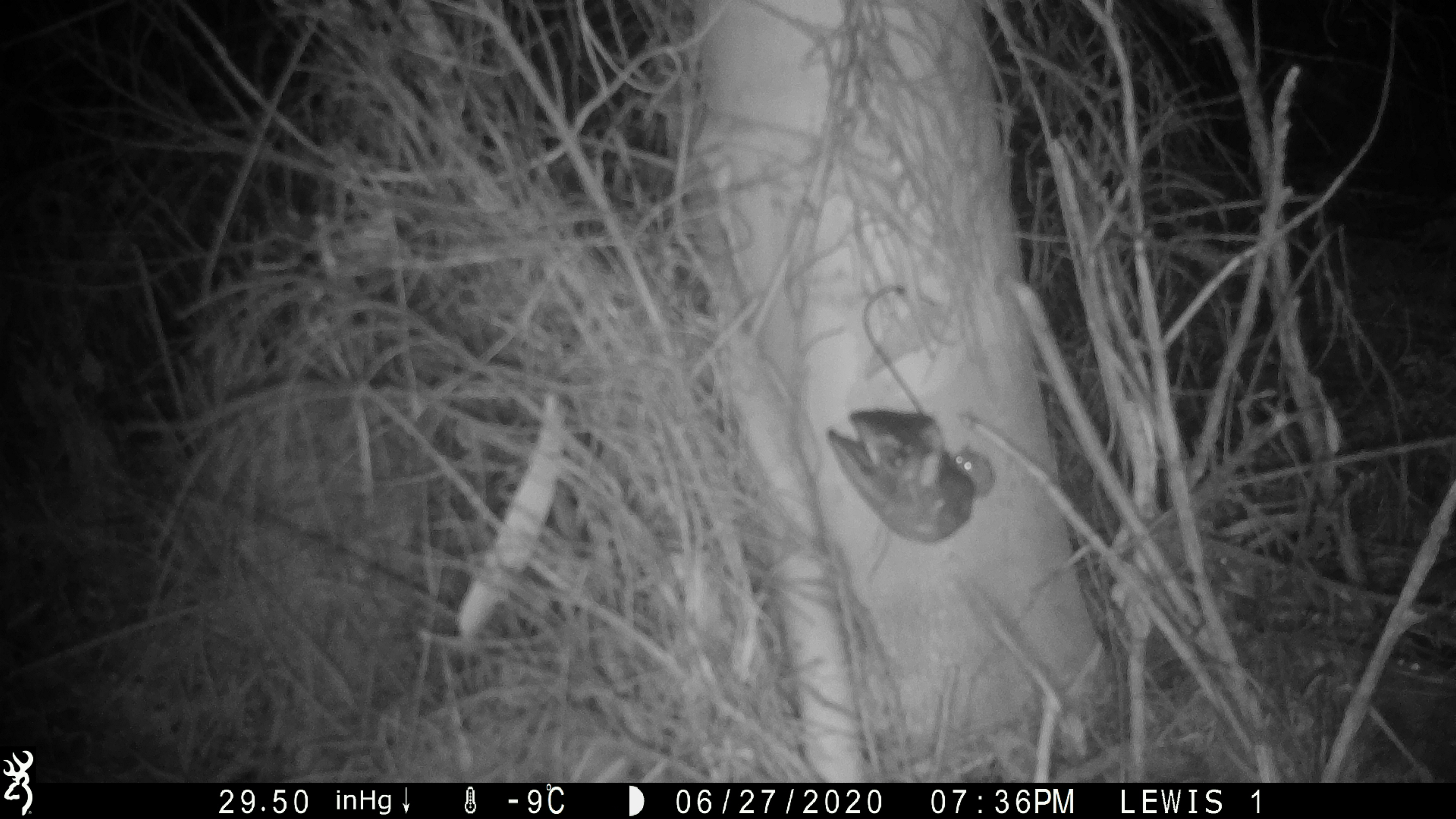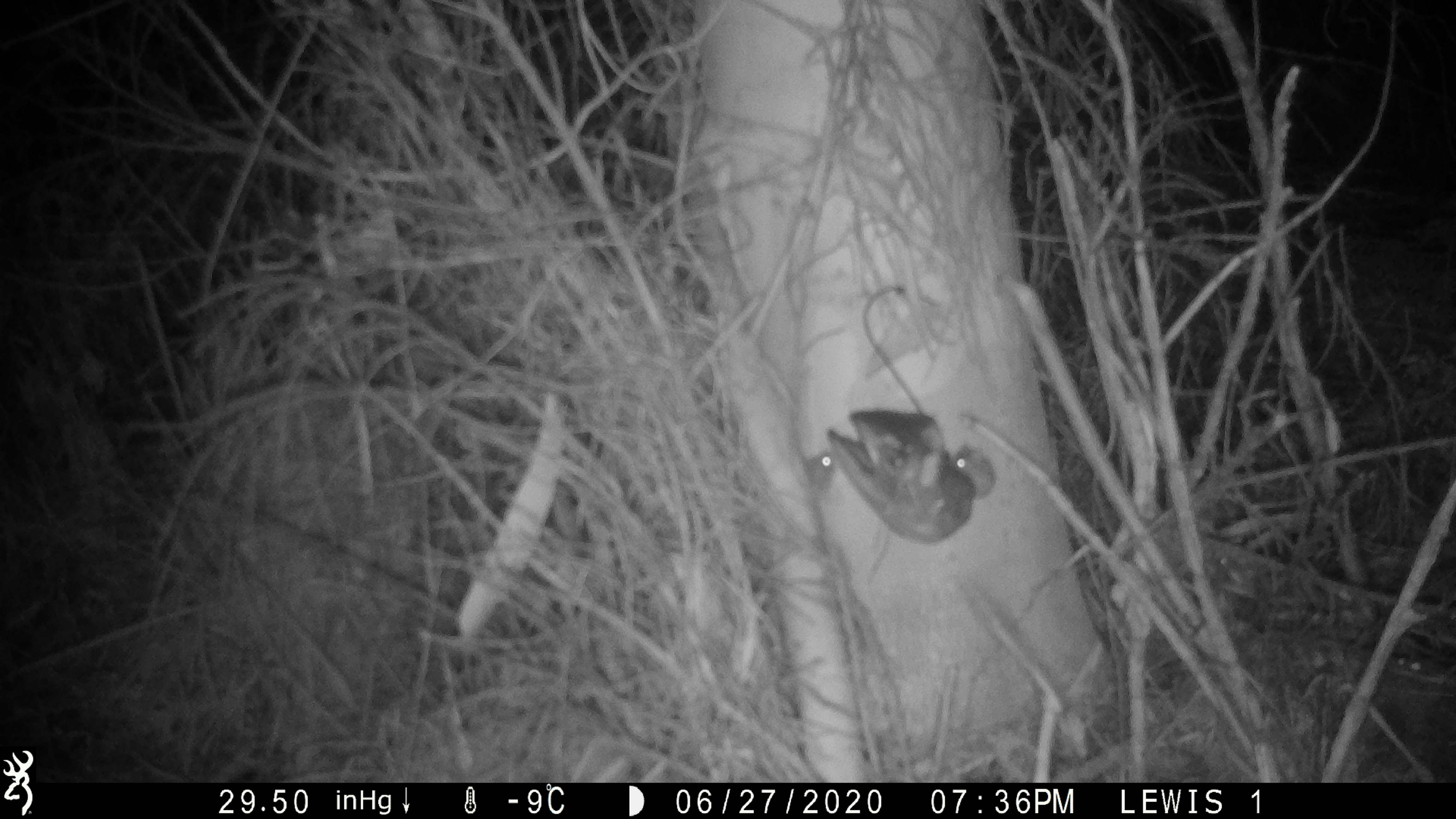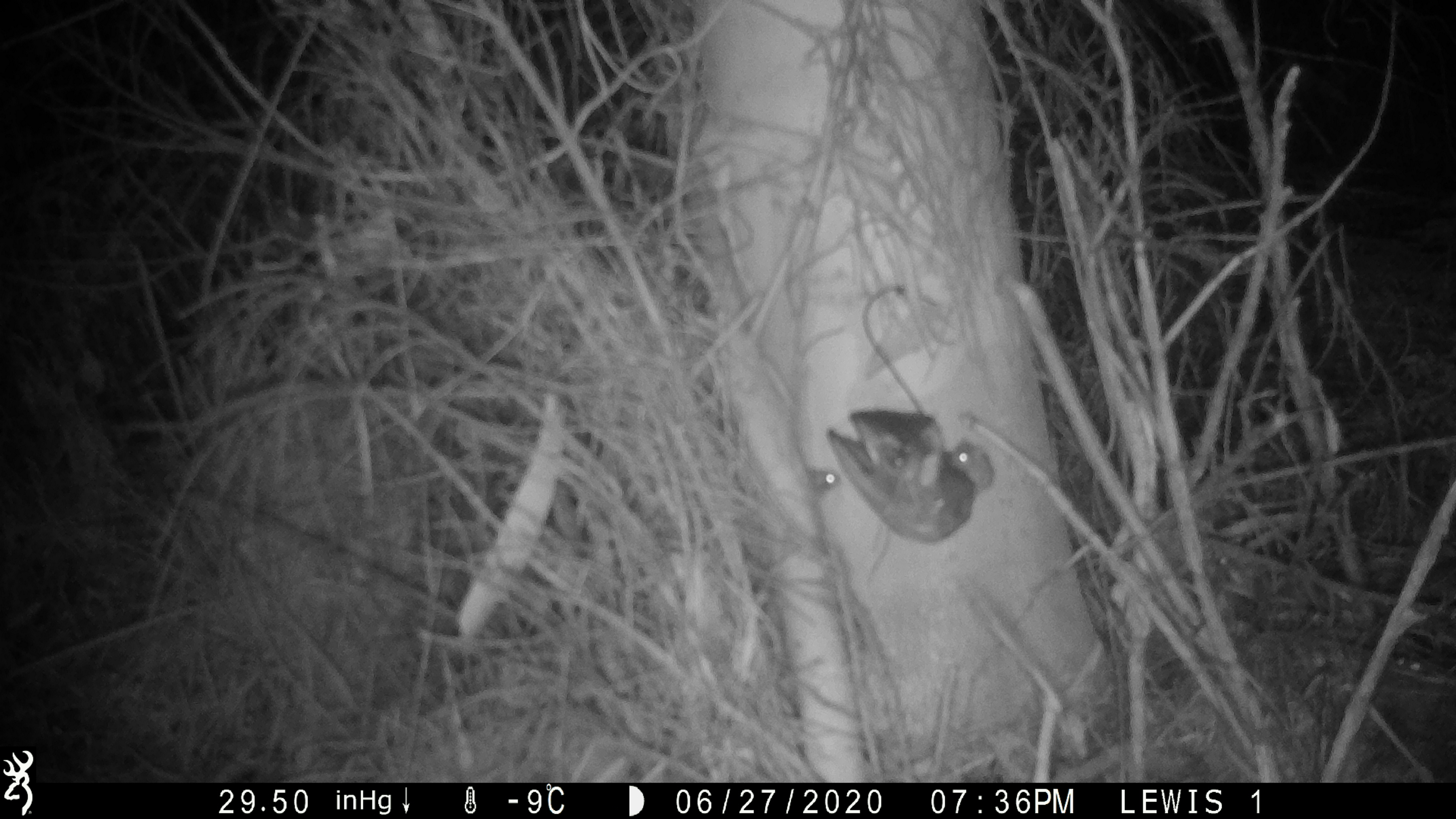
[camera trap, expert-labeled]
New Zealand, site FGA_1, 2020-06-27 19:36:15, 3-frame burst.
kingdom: Animalia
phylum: Chordata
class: Mammalia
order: Rodentia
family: Muridae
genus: Mus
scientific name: Mus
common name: mouse